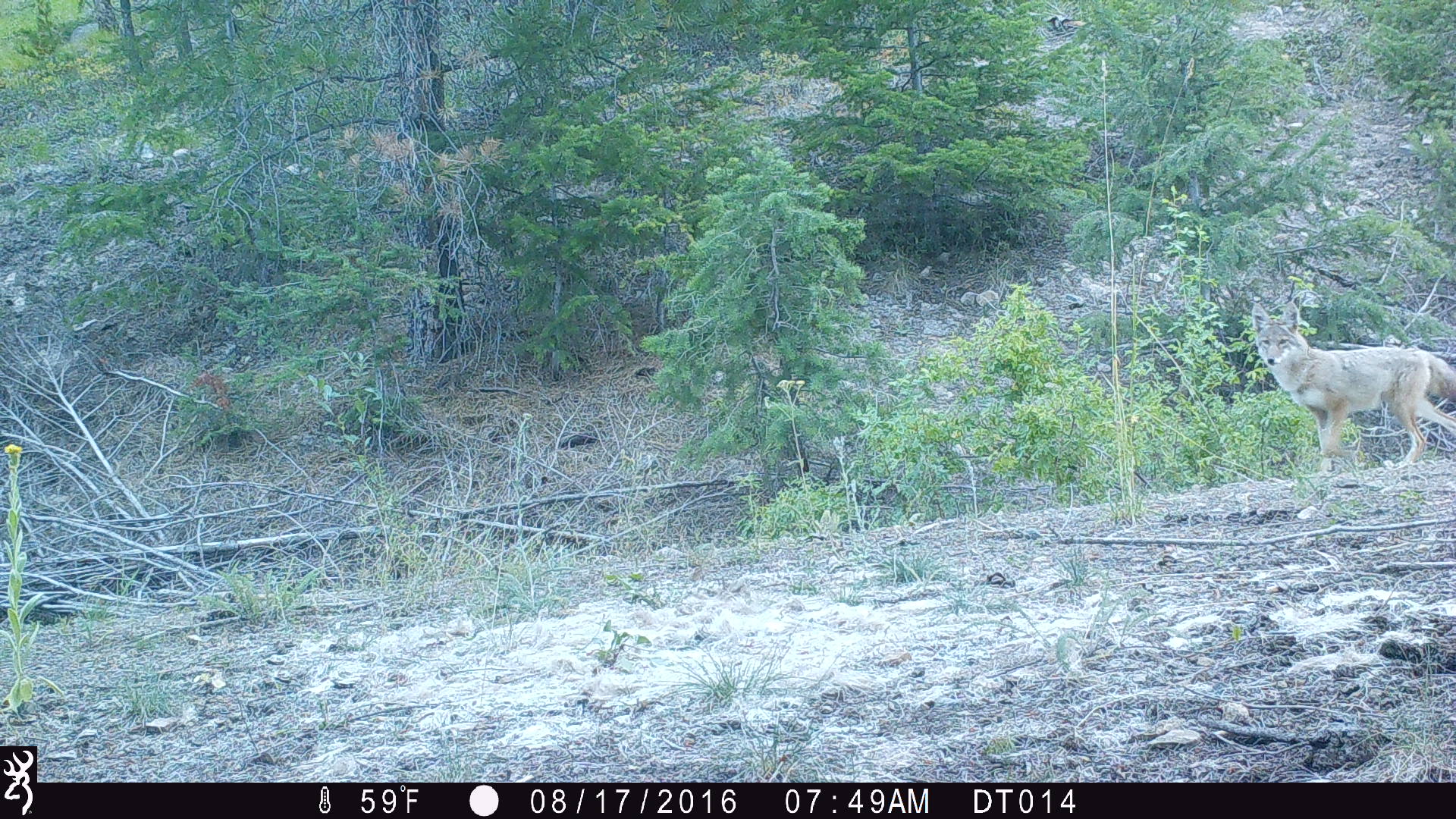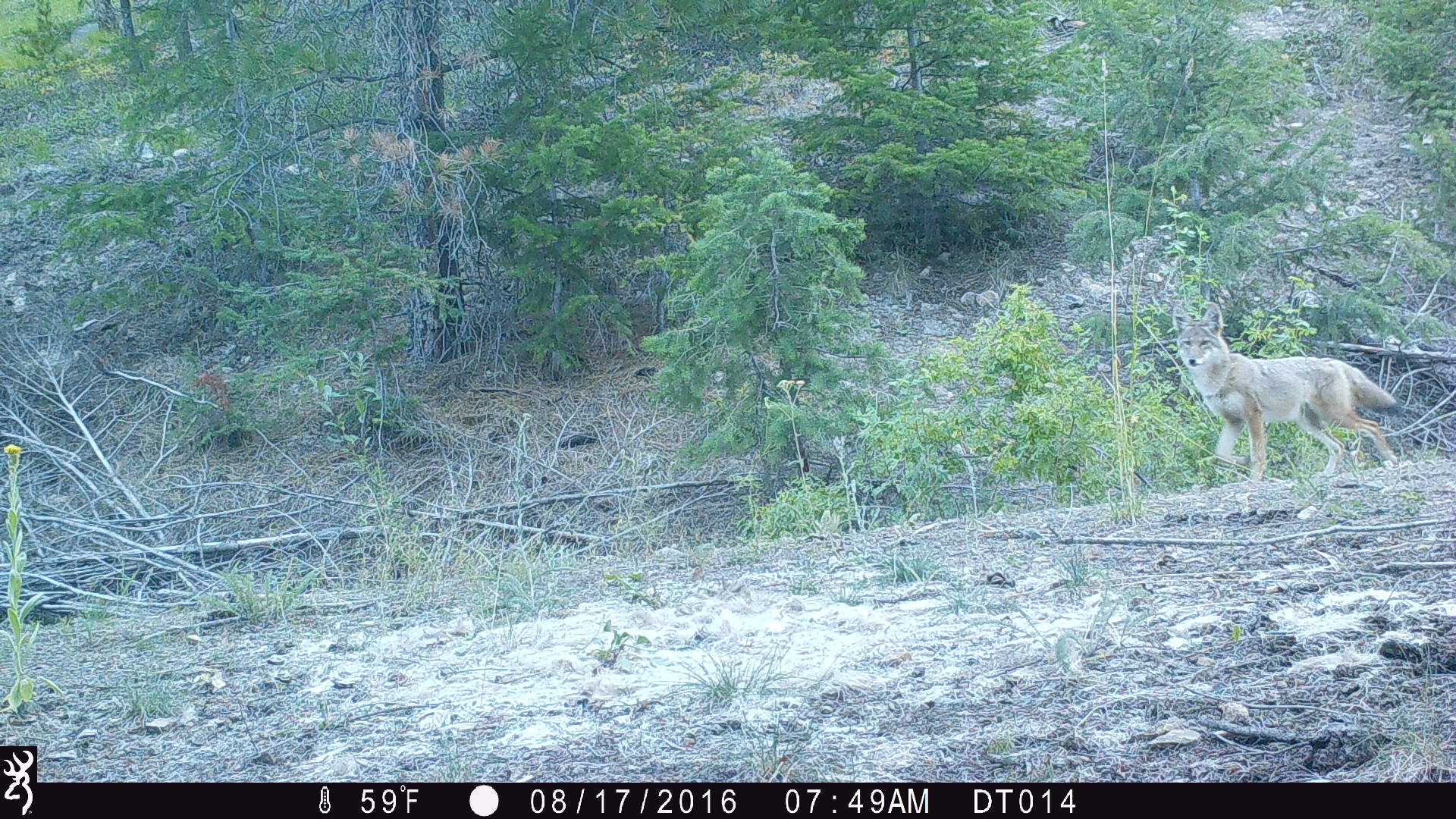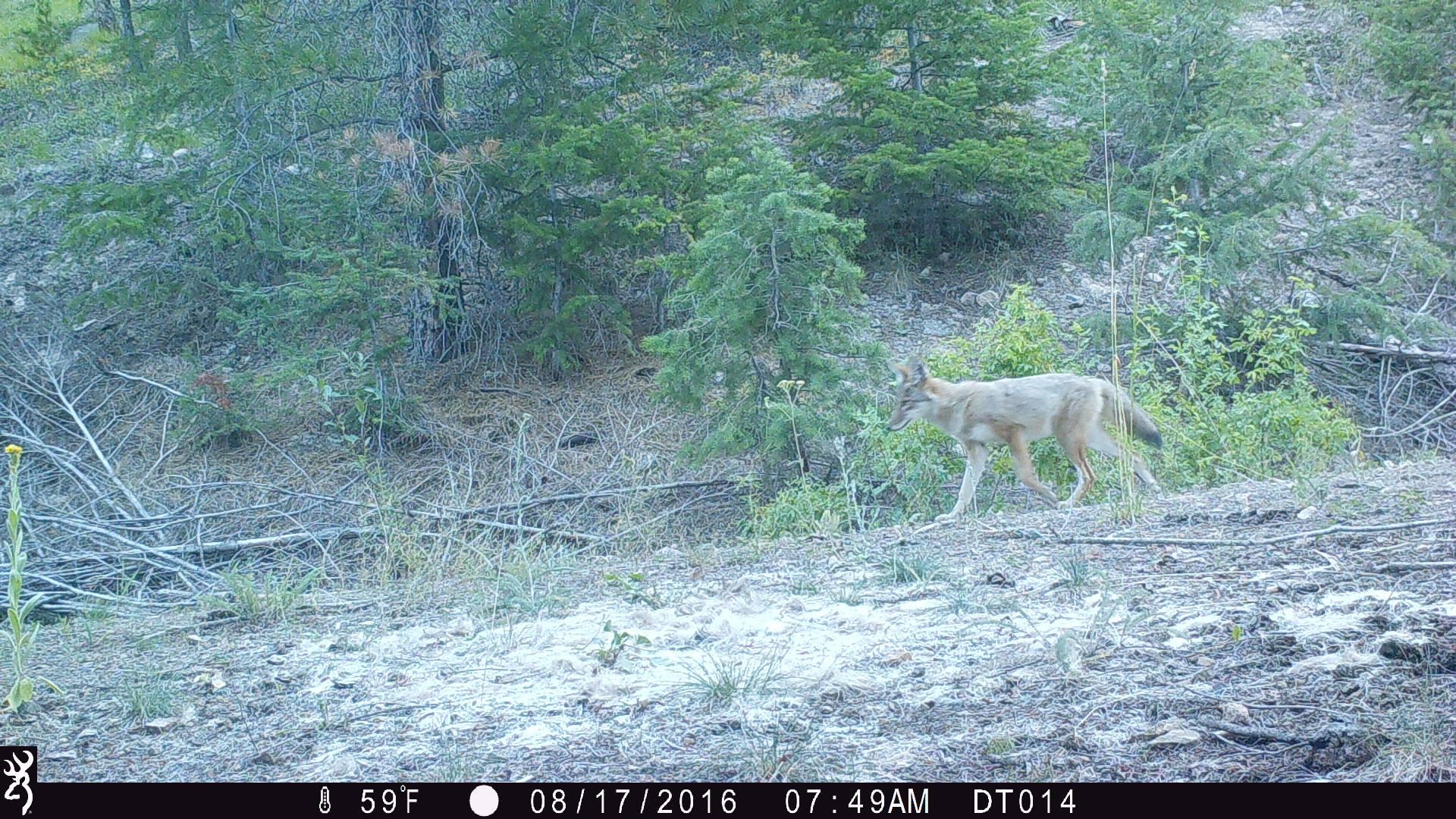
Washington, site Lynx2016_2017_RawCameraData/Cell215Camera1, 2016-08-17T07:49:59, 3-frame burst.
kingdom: Animalia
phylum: Chordata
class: Mammalia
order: Carnivora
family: Canidae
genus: Canis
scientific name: Canis latrans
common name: coyote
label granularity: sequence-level